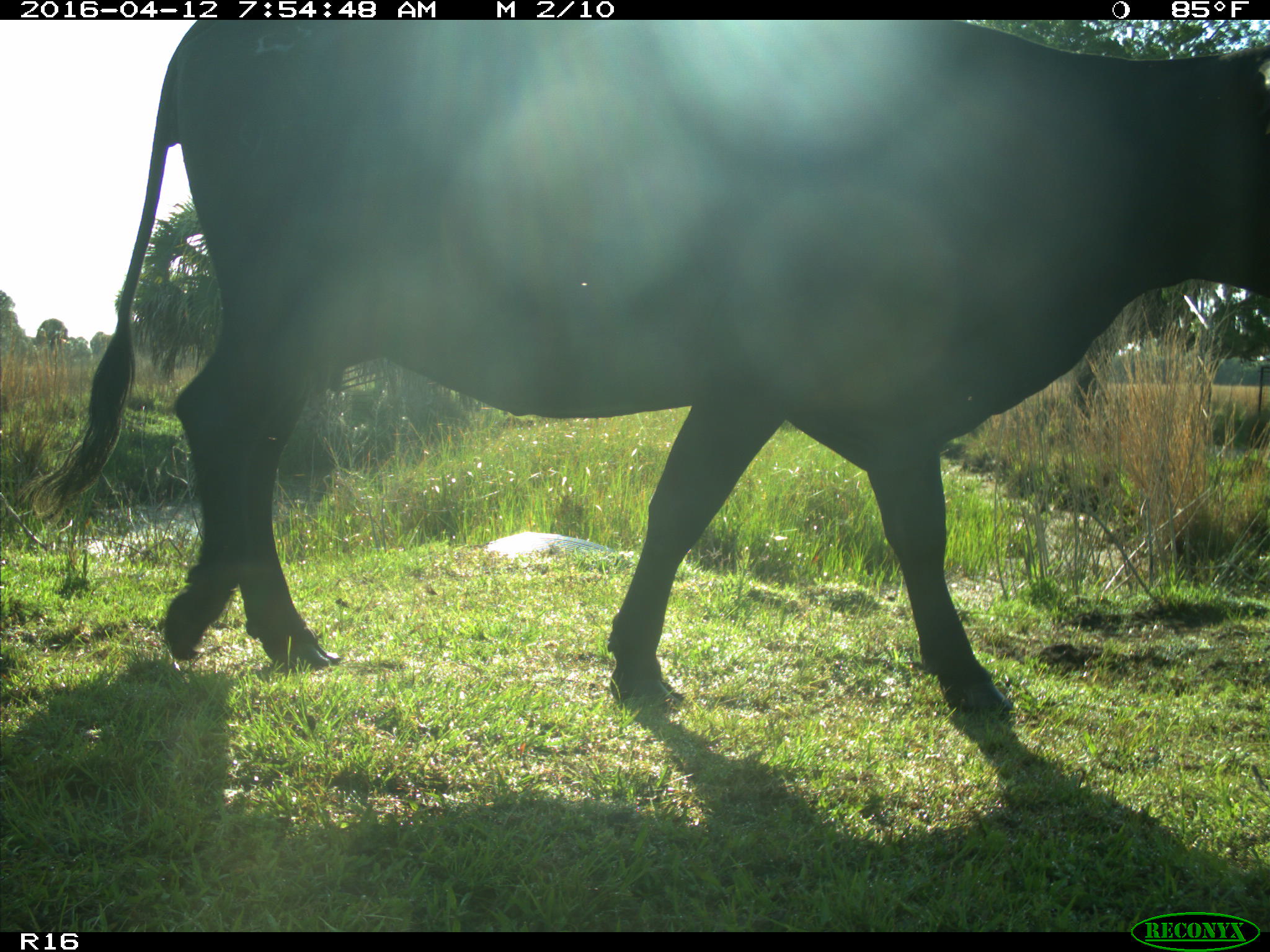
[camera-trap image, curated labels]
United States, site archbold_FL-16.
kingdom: Animalia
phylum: Chordata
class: Mammalia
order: Artiodactyla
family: Bovidae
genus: Bos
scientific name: Bos taurus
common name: domestic cow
Bos taurus (domestic cow).